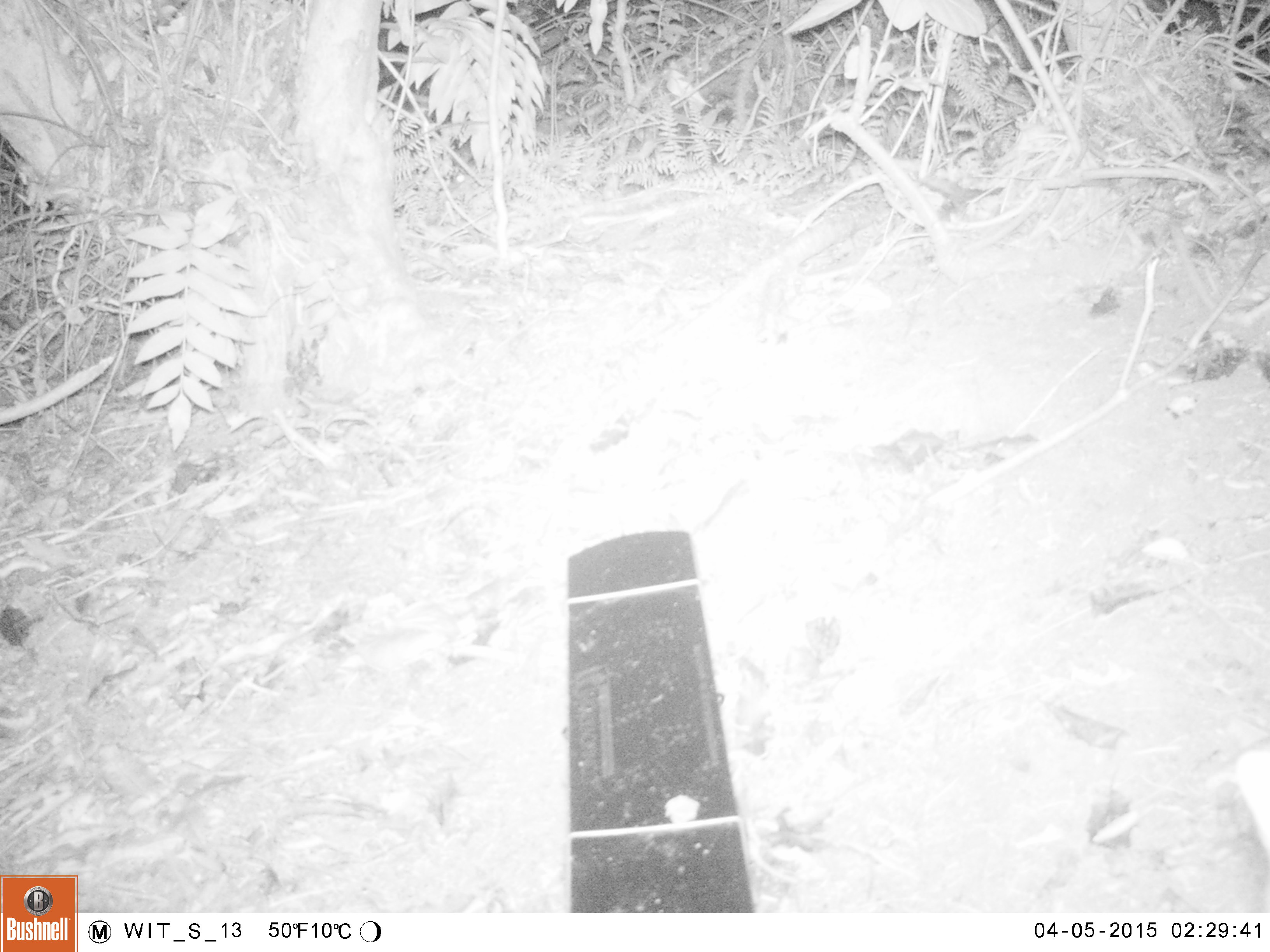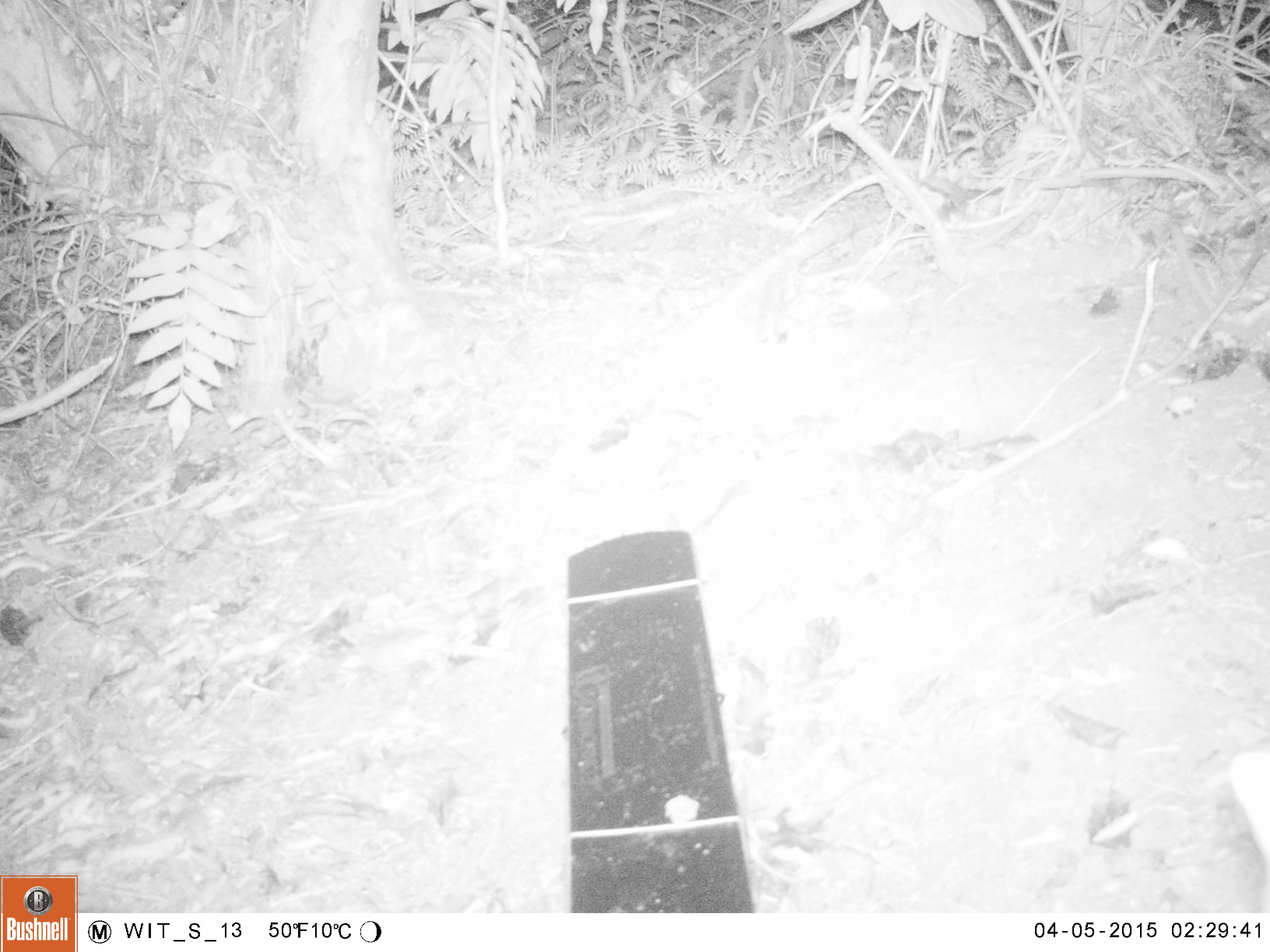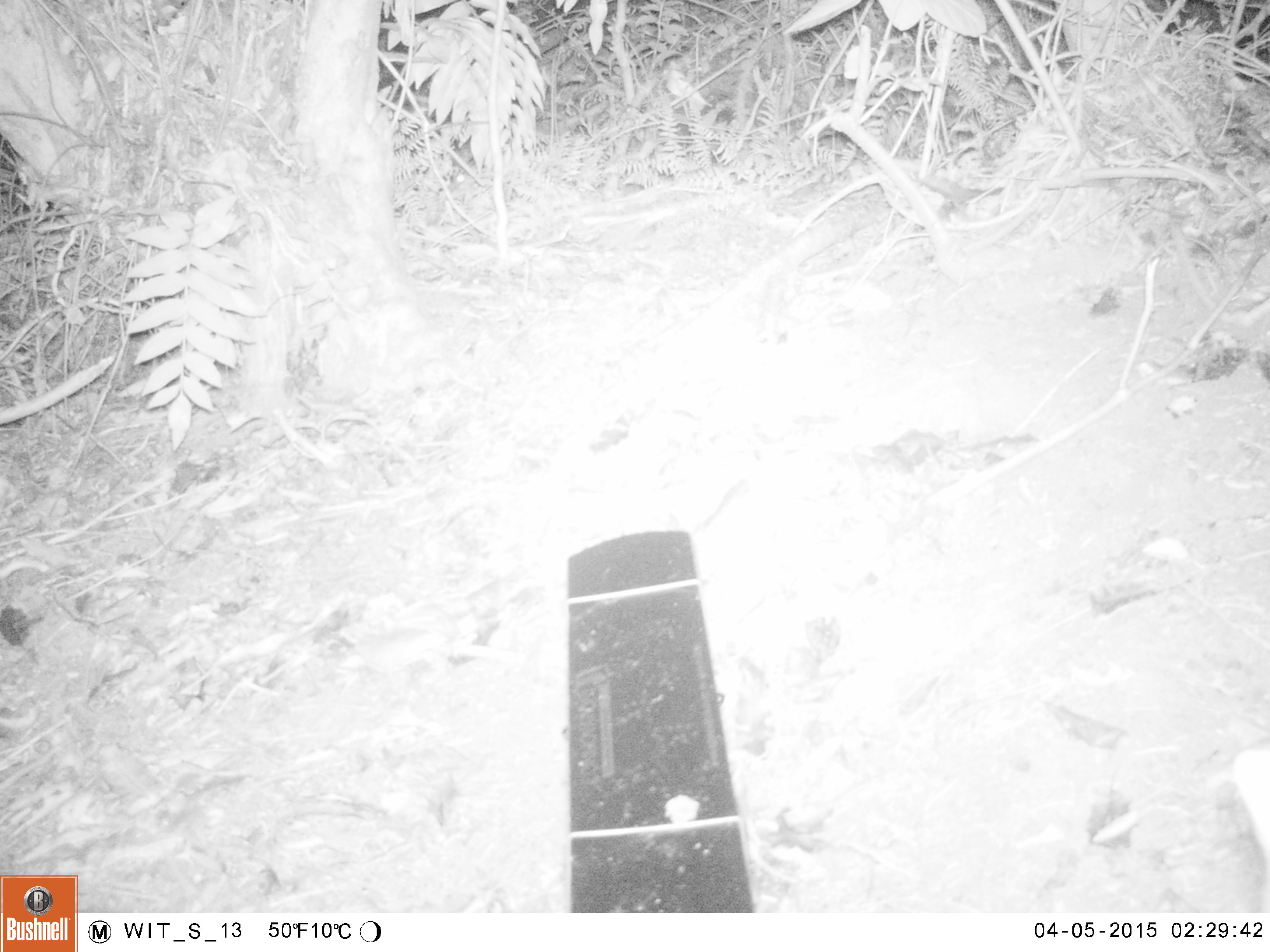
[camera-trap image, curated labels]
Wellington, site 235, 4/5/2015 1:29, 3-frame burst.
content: unidentified animal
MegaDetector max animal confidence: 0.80